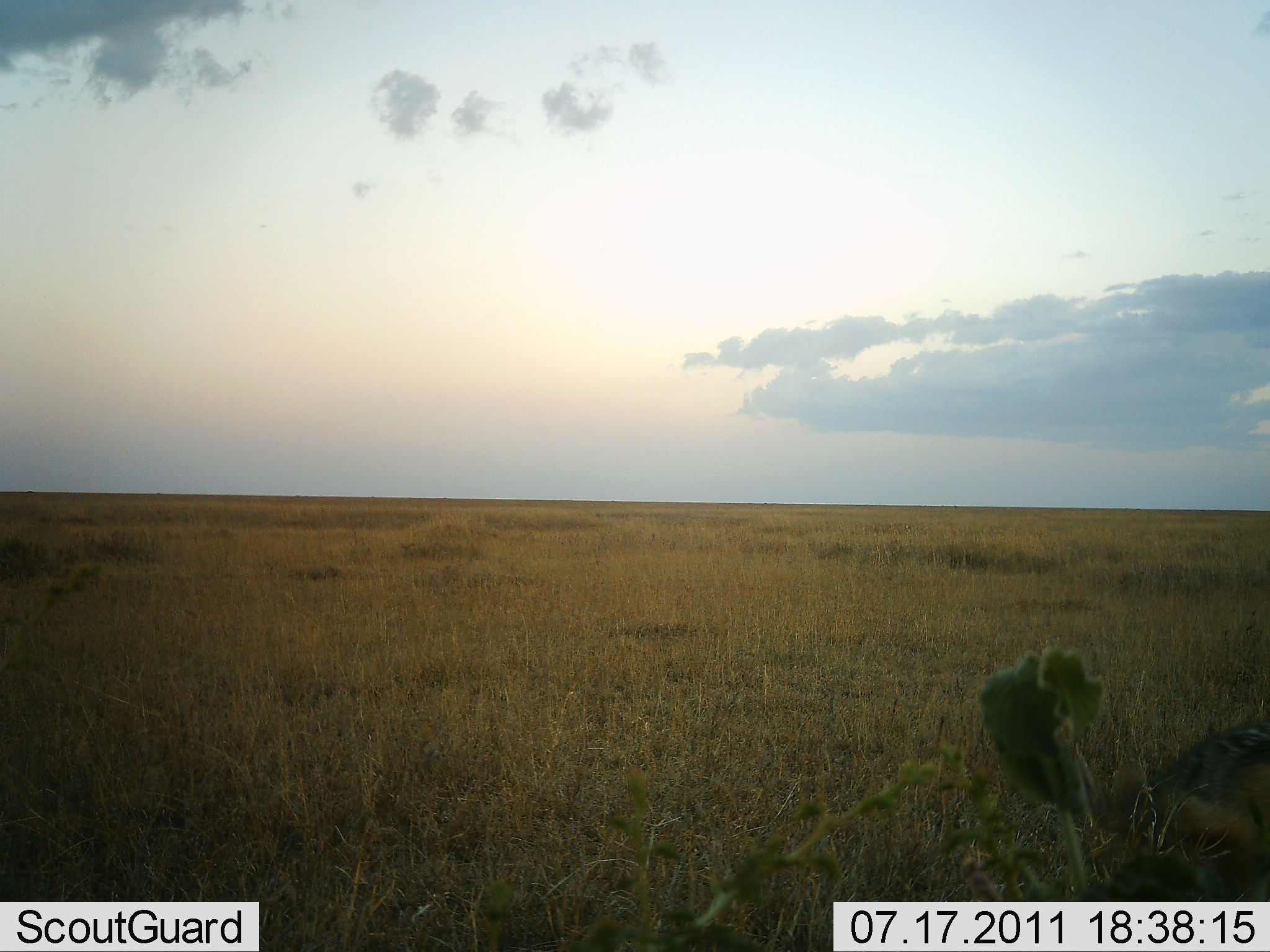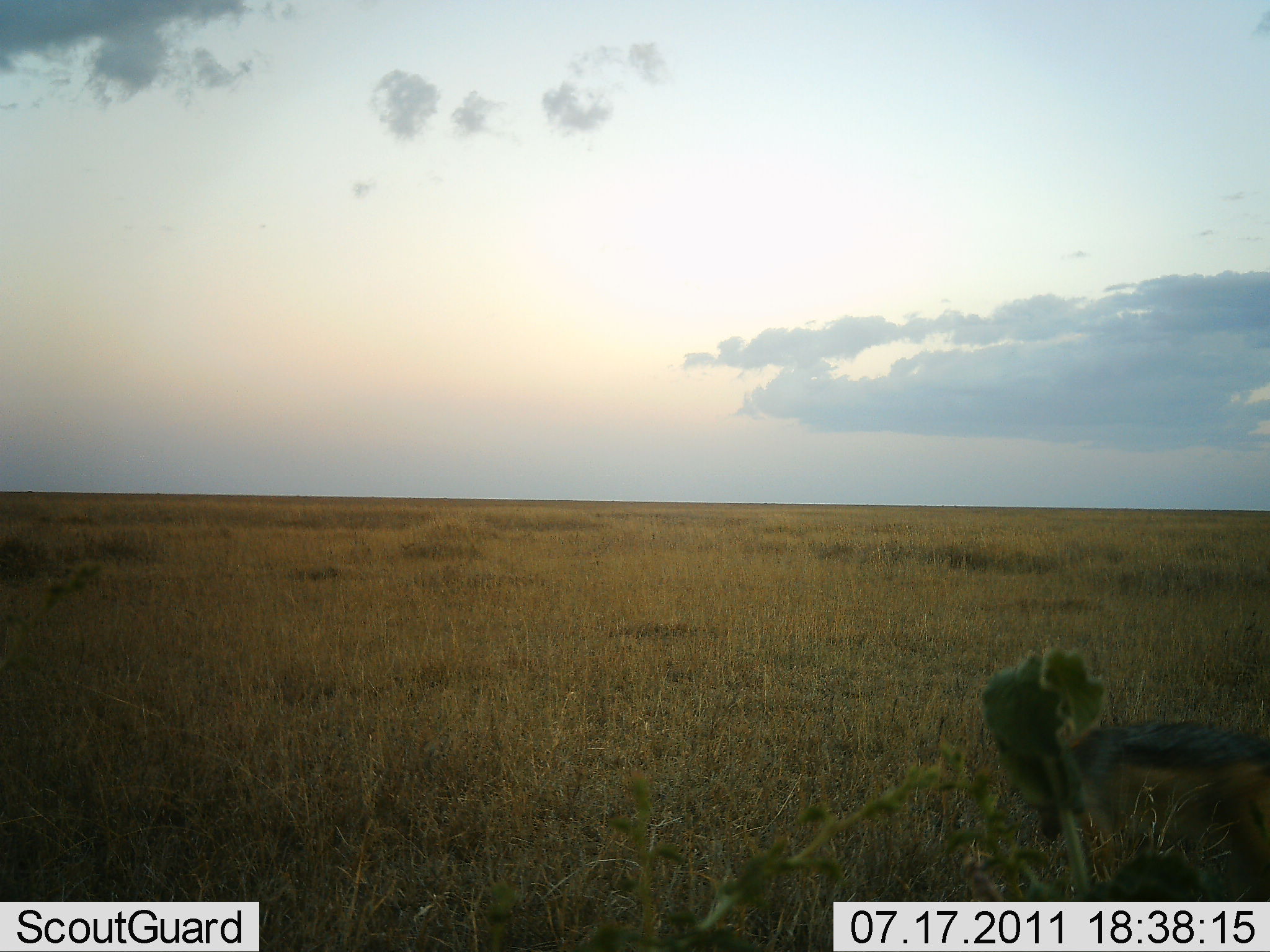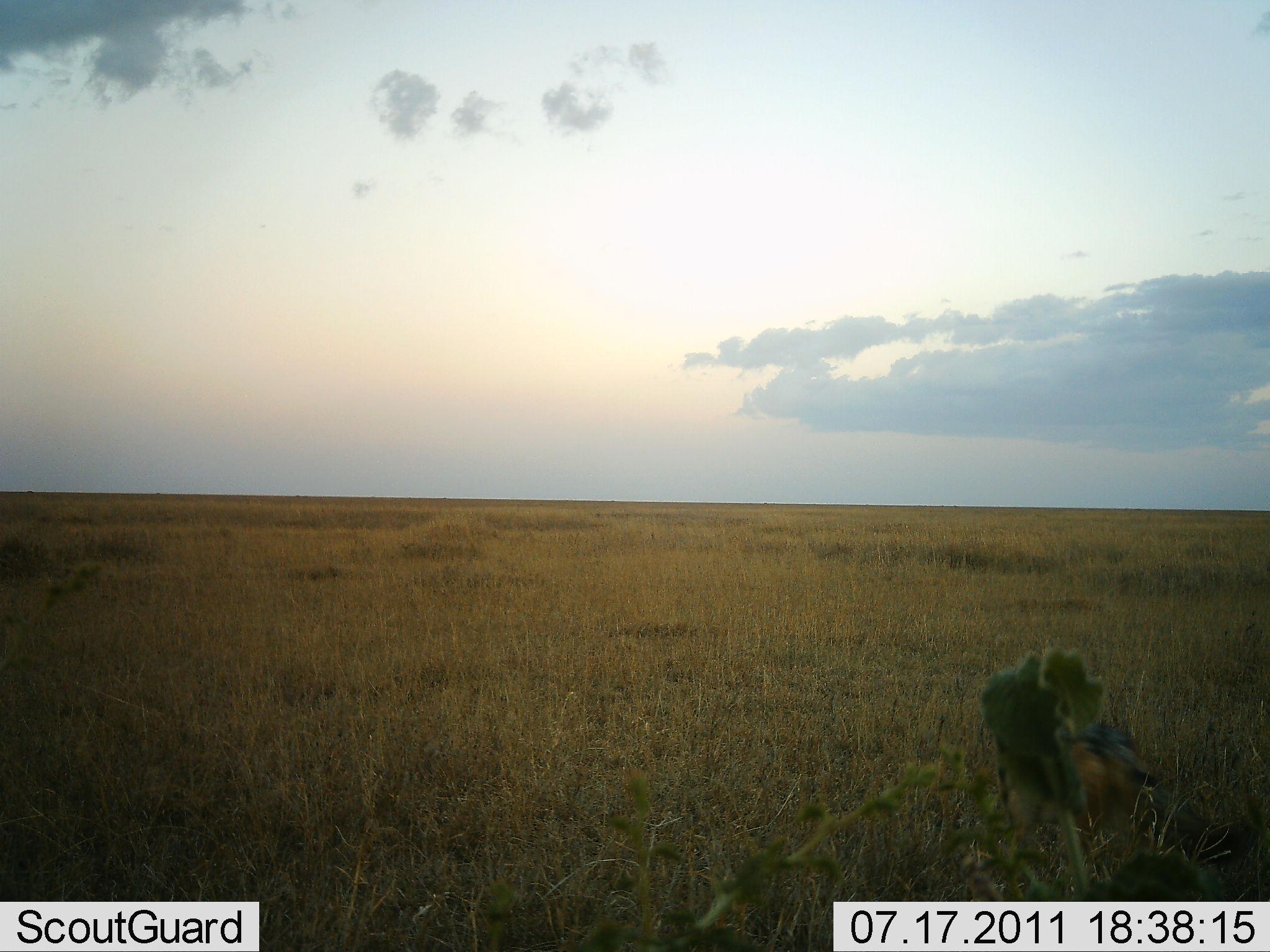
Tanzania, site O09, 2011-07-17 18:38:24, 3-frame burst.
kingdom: Animalia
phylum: Chordata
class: Mammalia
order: Carnivora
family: Canidae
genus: Lupulella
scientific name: Lupulella mesomelas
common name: black-backed jackal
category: jackal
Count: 1.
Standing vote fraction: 0%.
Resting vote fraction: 0%.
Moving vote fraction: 100%.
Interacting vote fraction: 0%.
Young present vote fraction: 0%.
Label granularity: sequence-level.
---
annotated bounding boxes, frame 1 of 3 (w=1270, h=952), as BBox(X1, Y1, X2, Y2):
animal: BBox(1141, 721, 1270, 902)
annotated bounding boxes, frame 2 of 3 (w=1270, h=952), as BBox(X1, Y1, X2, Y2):
animal: BBox(1042, 720, 1270, 902)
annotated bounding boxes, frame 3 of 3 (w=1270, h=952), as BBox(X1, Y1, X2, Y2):
animal: BBox(992, 720, 1270, 902)